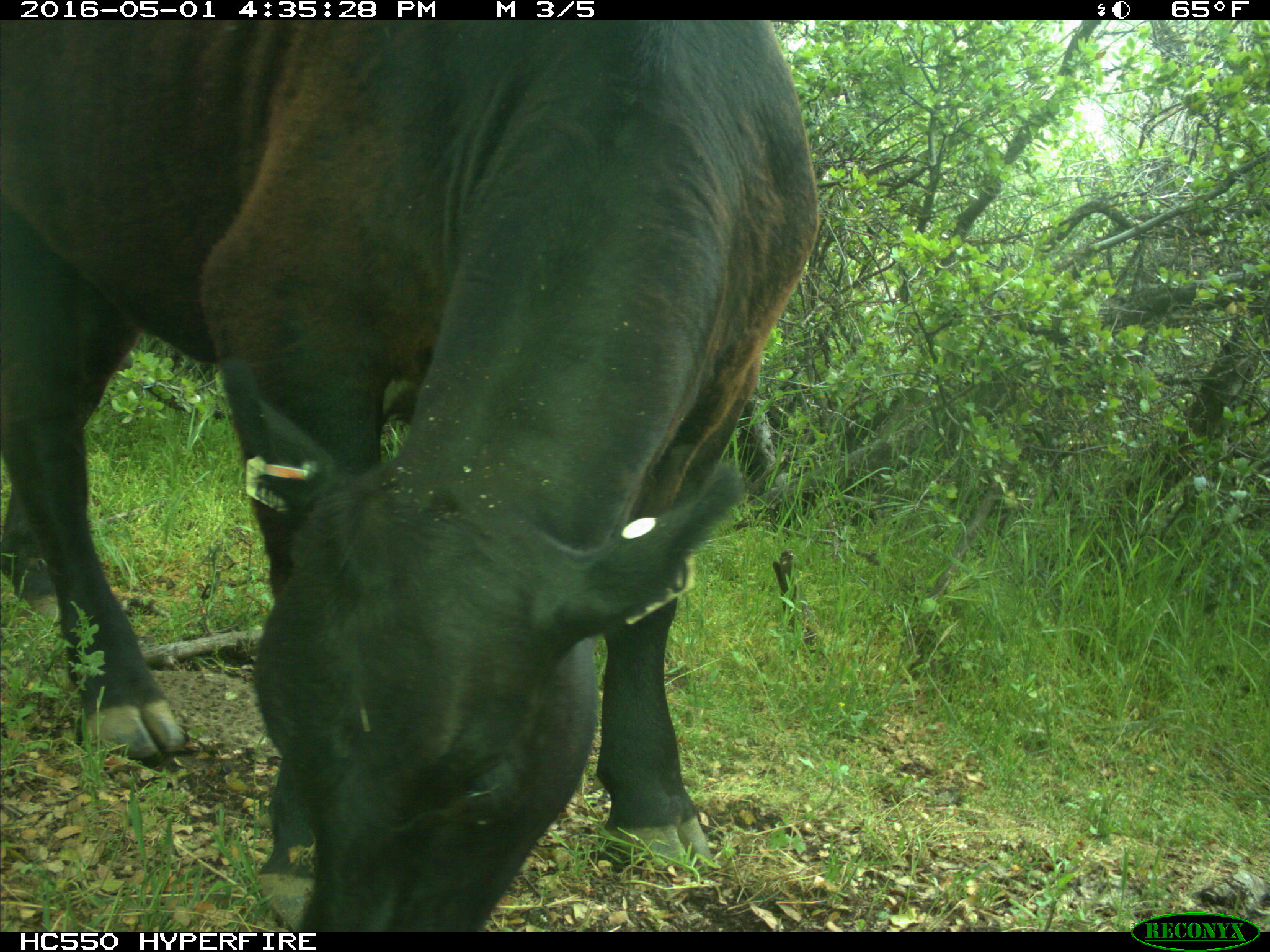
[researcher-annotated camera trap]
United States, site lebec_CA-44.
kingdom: Animalia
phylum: Chordata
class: Mammalia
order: Artiodactyla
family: Bovidae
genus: Bos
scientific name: Bos taurus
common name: domestic cow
Bos taurus (domestic cow).